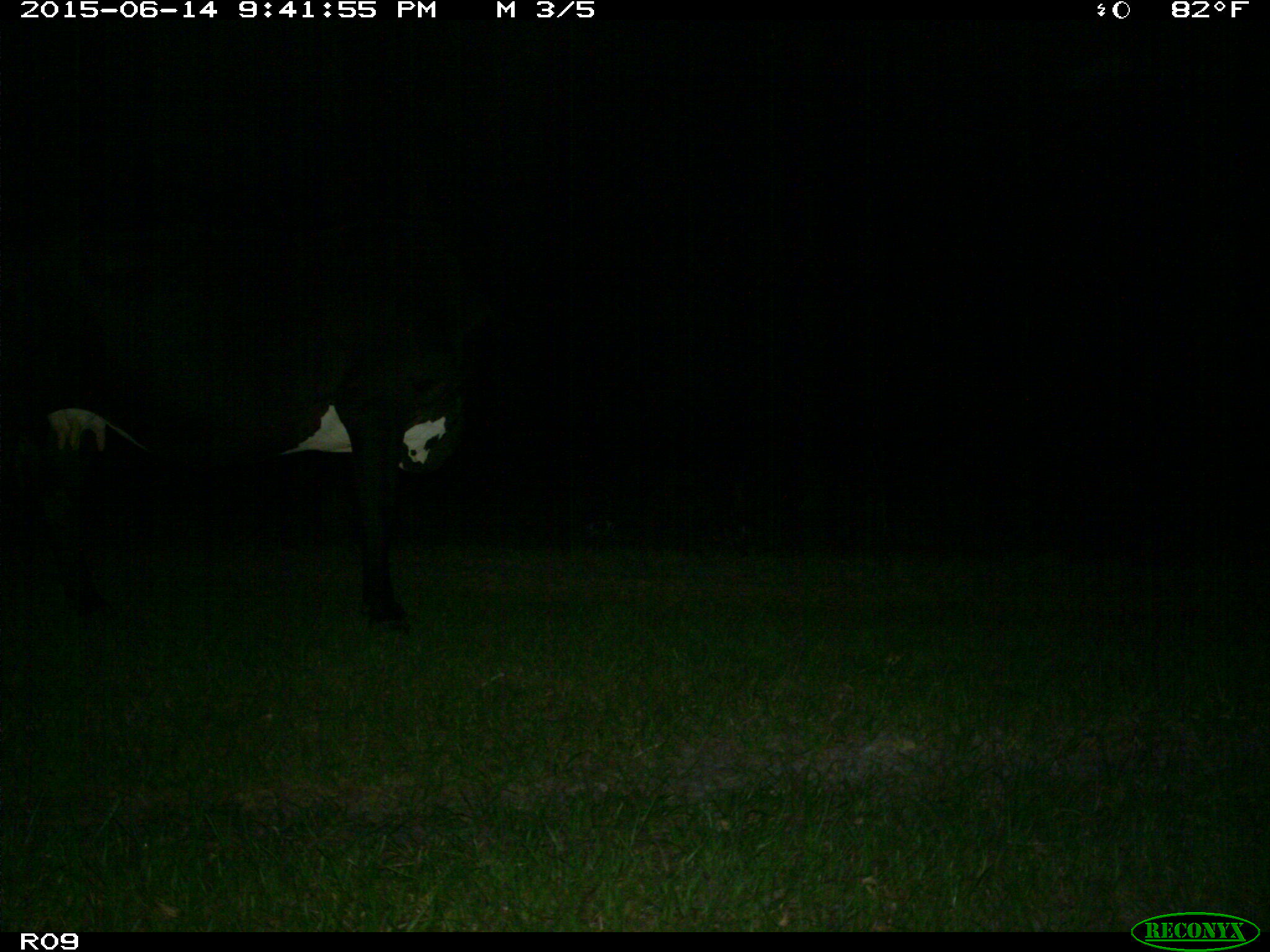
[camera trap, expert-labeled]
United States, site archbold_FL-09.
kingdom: Animalia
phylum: Chordata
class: Mammalia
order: Artiodactyla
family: Bovidae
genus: Bos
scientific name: Bos taurus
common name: domestic cow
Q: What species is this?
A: Bos taurus (domestic cow).